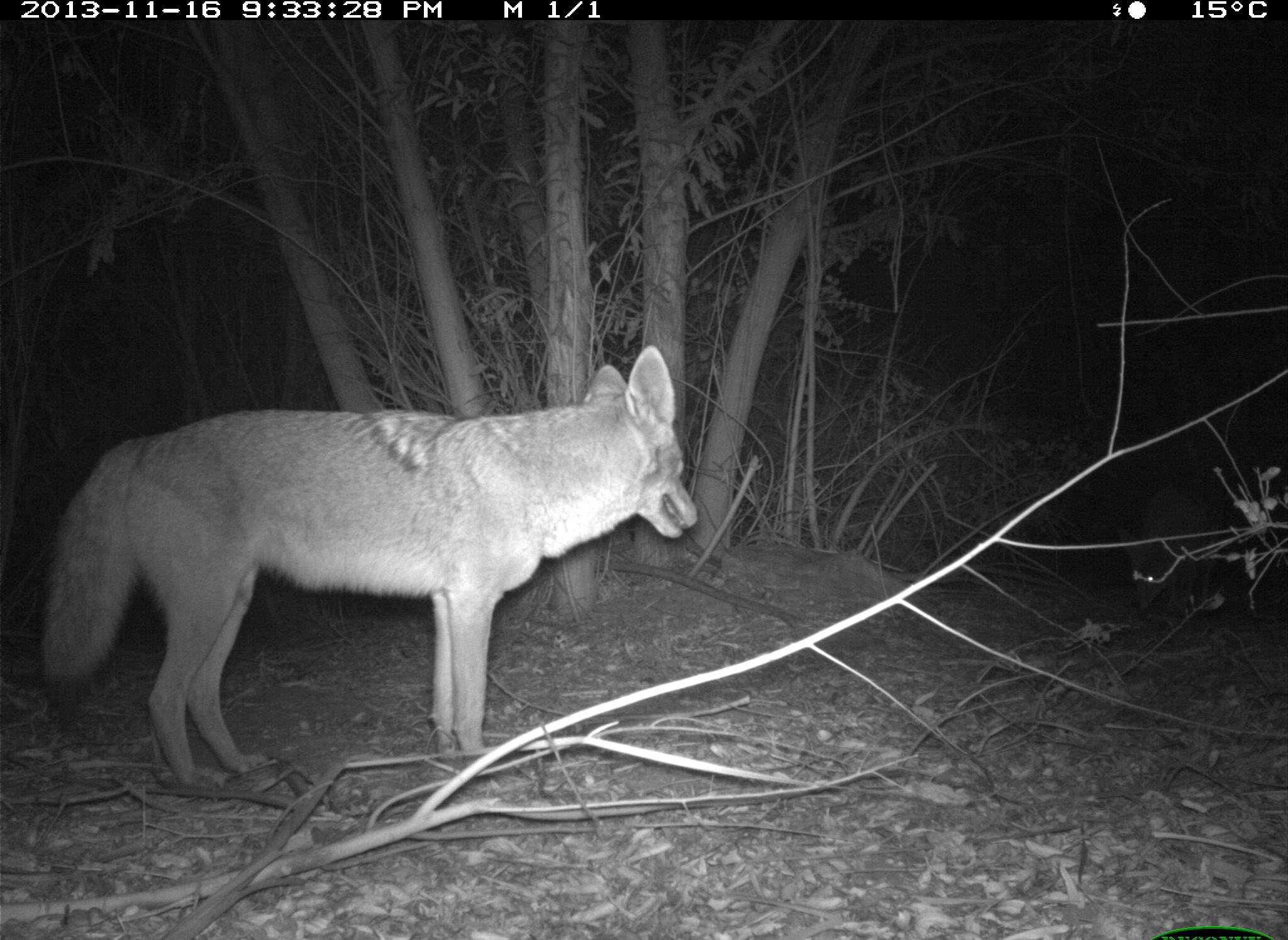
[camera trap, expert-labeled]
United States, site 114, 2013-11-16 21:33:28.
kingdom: Animalia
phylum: Chordata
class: Mammalia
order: Carnivora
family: Canidae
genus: Canis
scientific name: Canis latrans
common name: coyote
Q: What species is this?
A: Coyote (Canis latrans).